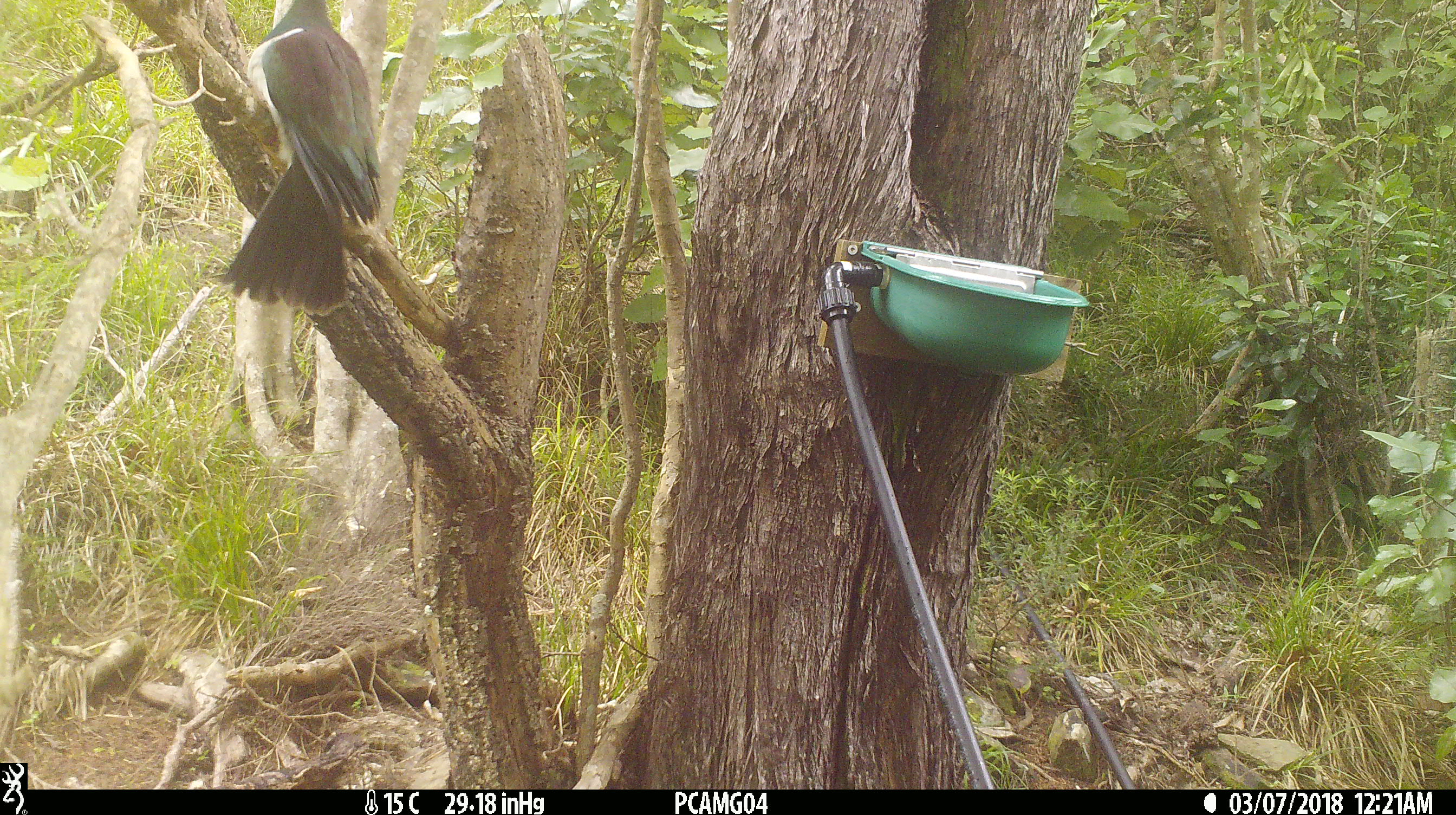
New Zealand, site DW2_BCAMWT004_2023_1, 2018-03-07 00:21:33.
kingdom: Animalia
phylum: Chordata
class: Aves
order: Columbiformes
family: Columbidae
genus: Hemiphaga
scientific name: Hemiphaga novaeseelandiae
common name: new zealand pigeon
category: kereru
Kereru (new zealand pigeon) (Hemiphaga novaeseelandiae).